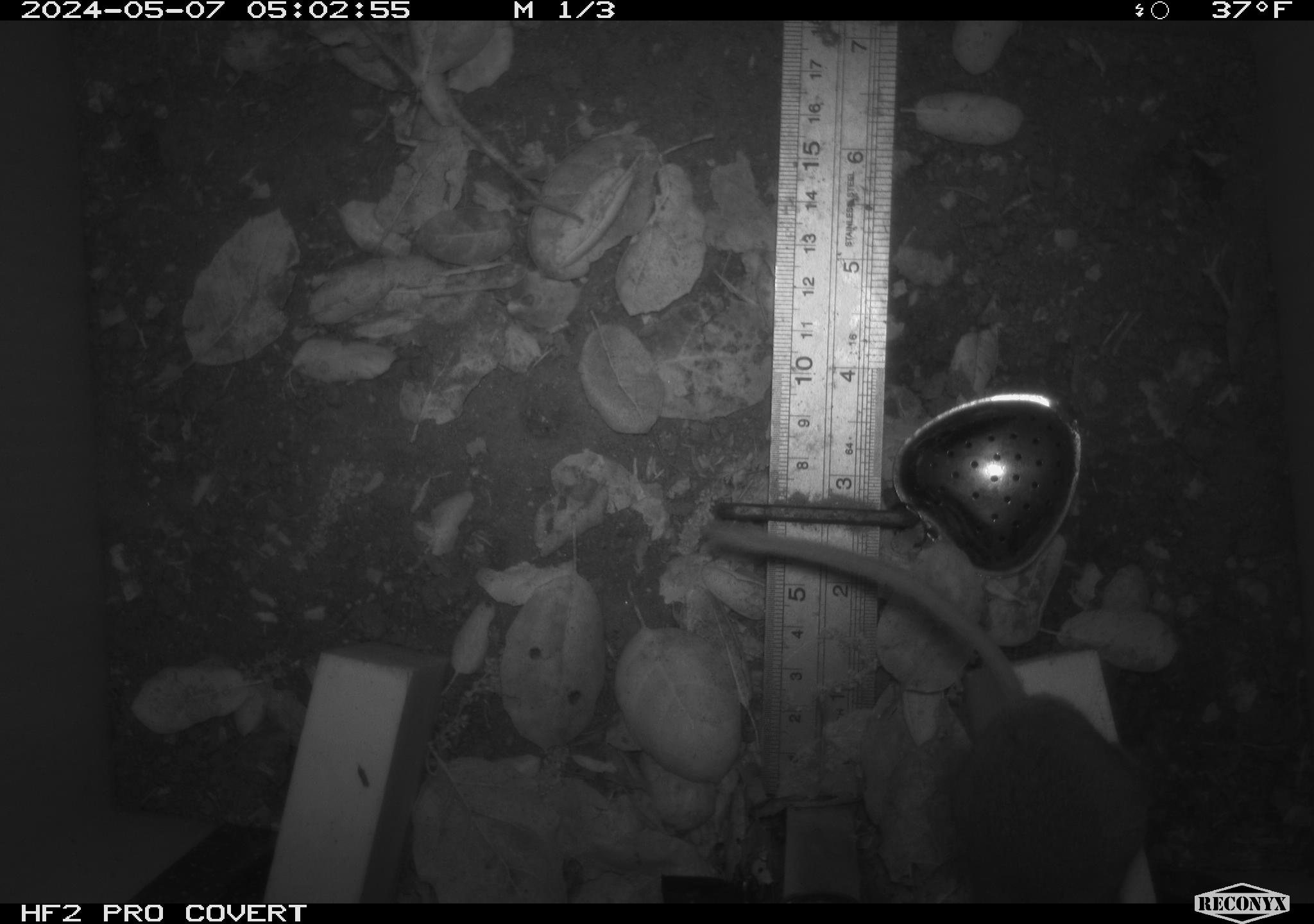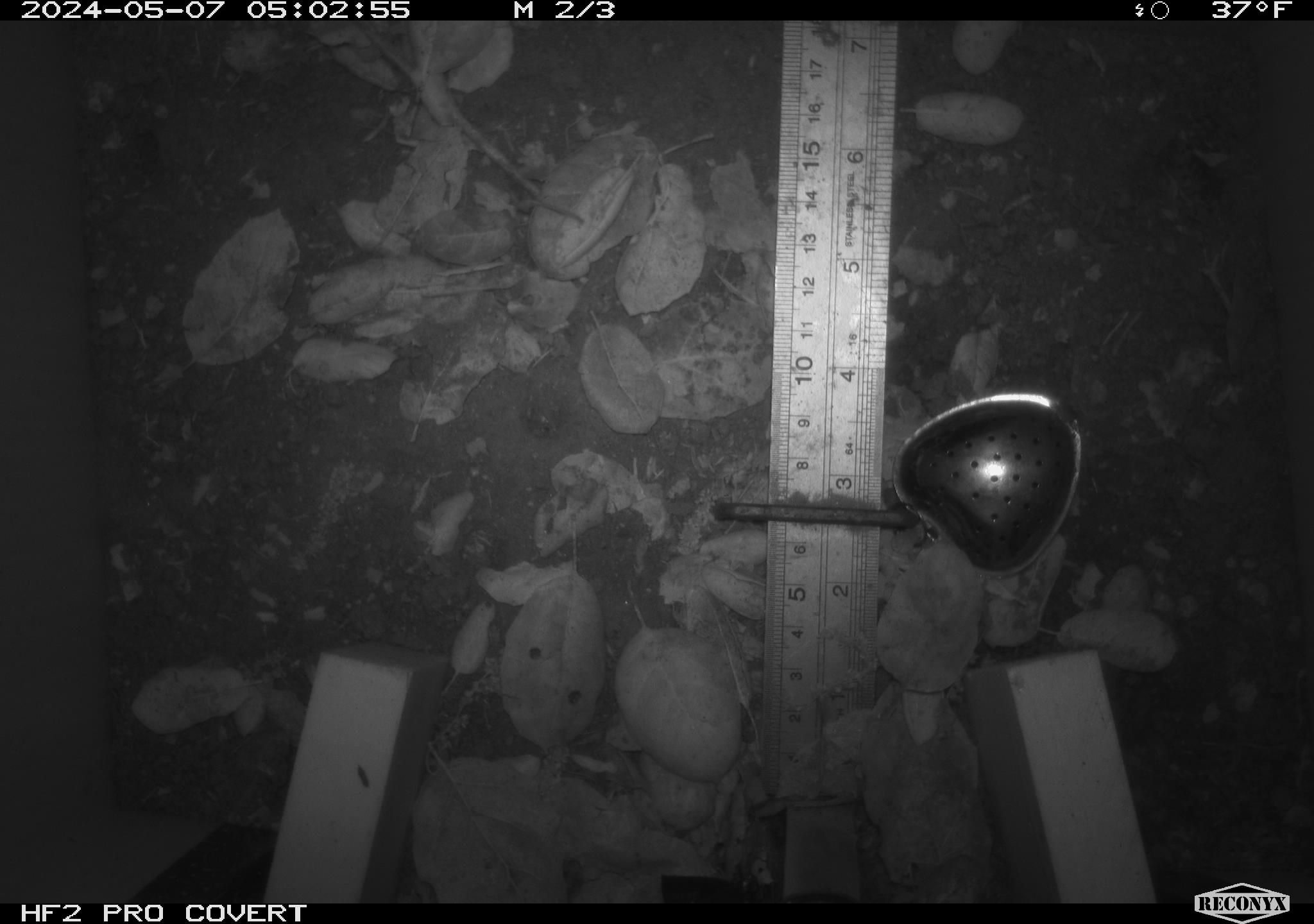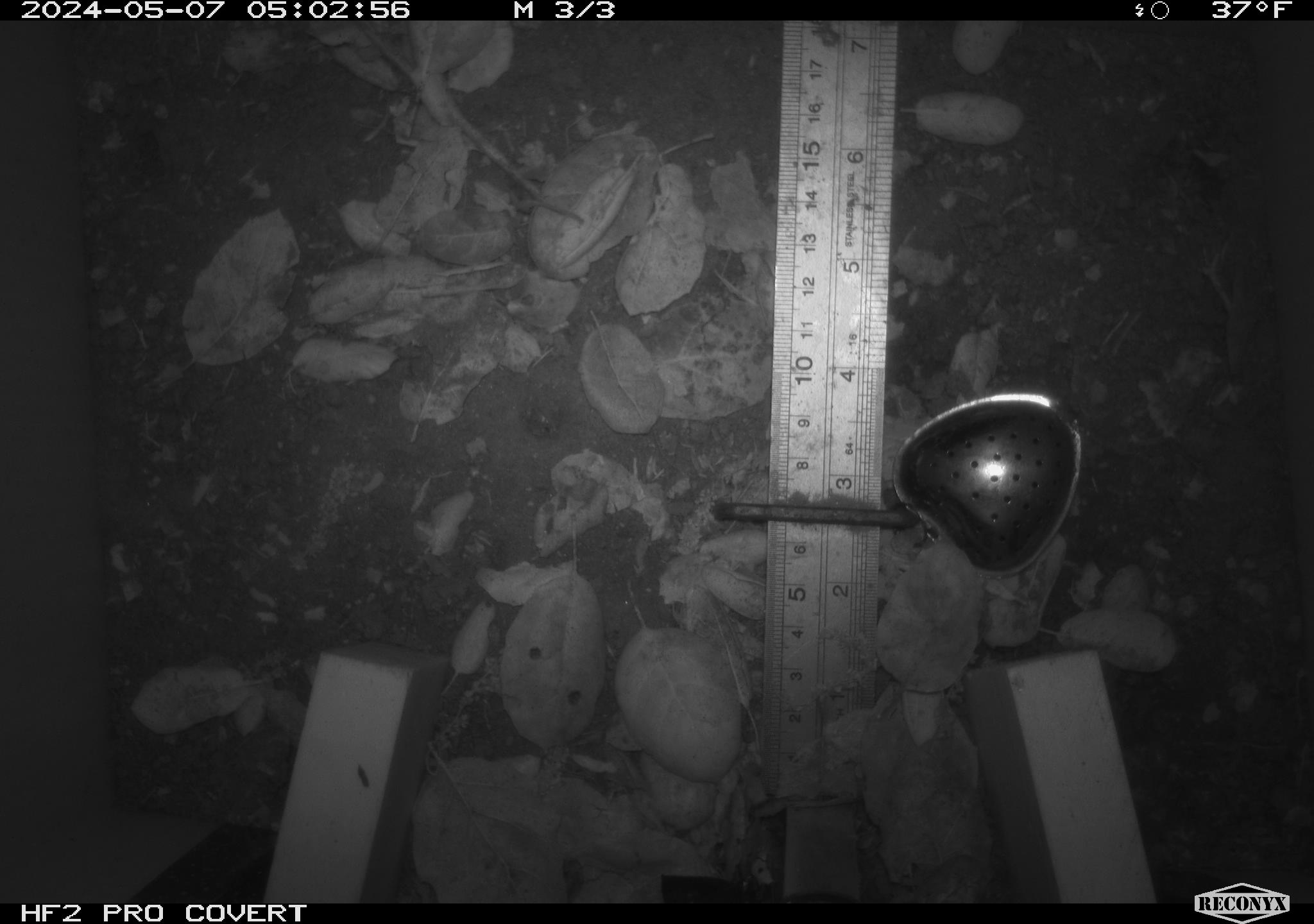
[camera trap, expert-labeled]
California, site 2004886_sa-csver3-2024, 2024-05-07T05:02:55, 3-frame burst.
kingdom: Animalia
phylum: Chordata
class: Mammalia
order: Rodentia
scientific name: Rodentia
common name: rodent